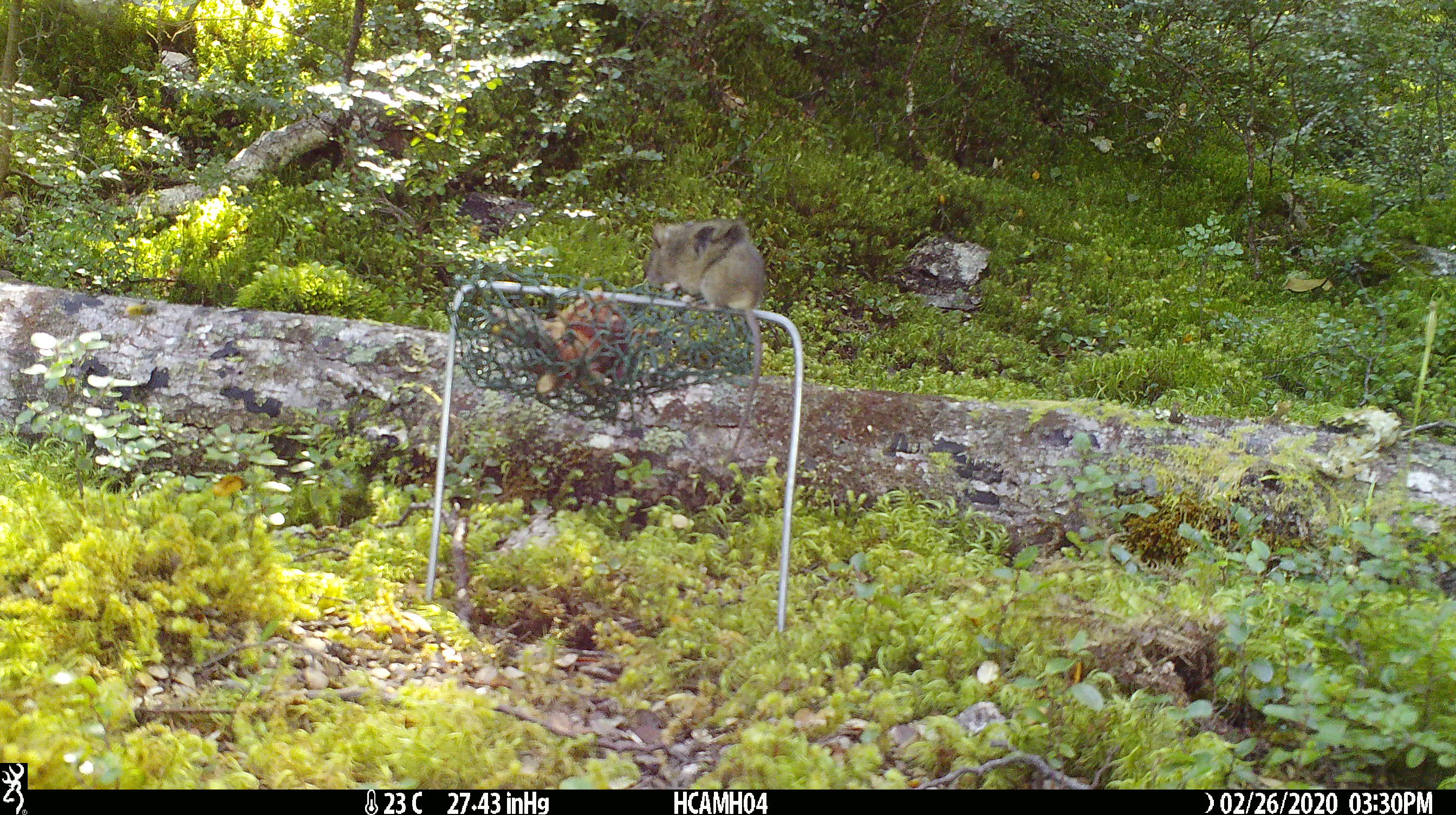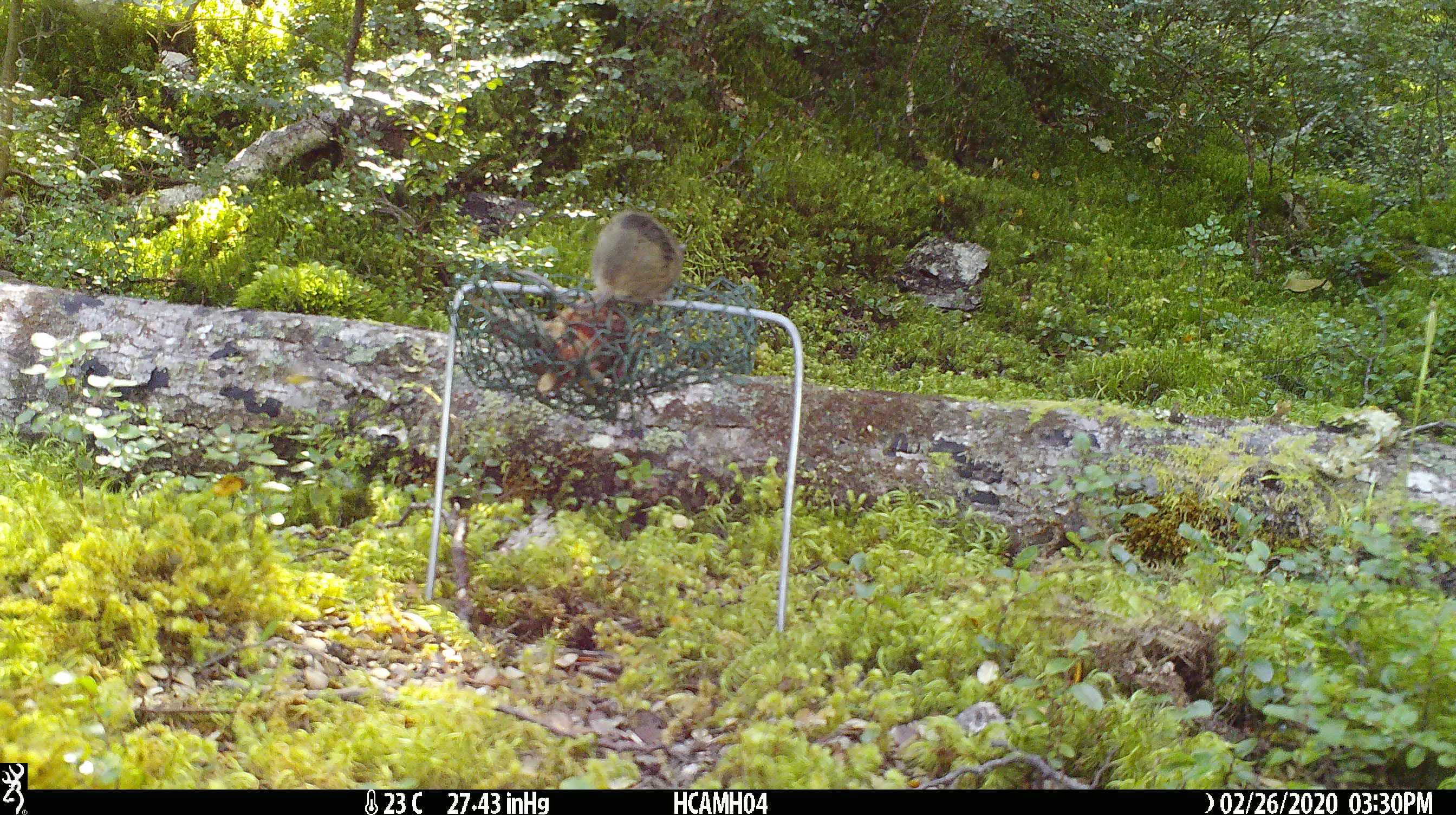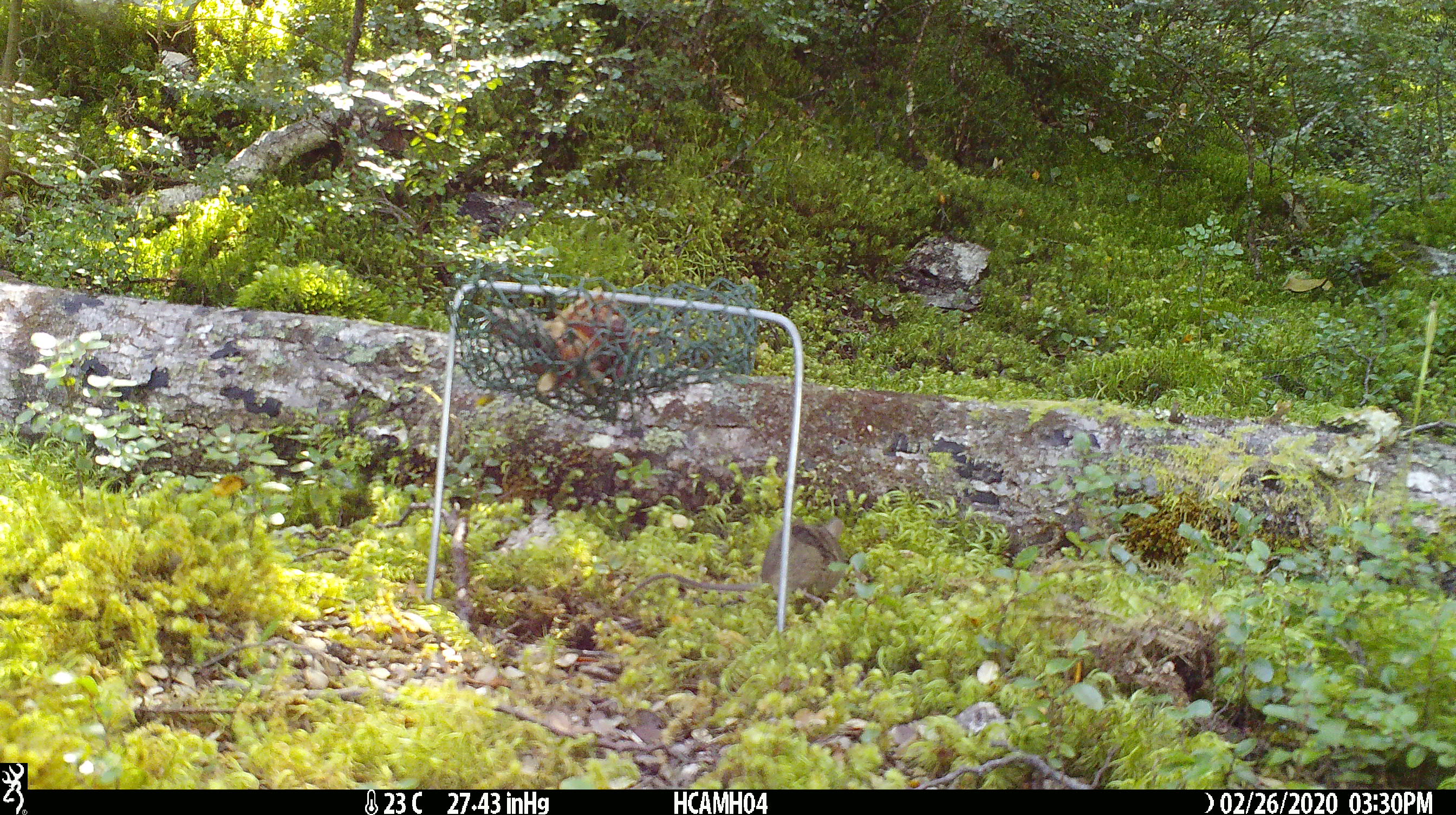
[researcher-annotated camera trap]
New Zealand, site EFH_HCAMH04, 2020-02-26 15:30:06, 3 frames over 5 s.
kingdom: Animalia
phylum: Chordata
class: Mammalia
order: Rodentia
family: Muridae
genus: Mus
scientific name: Mus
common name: mouse